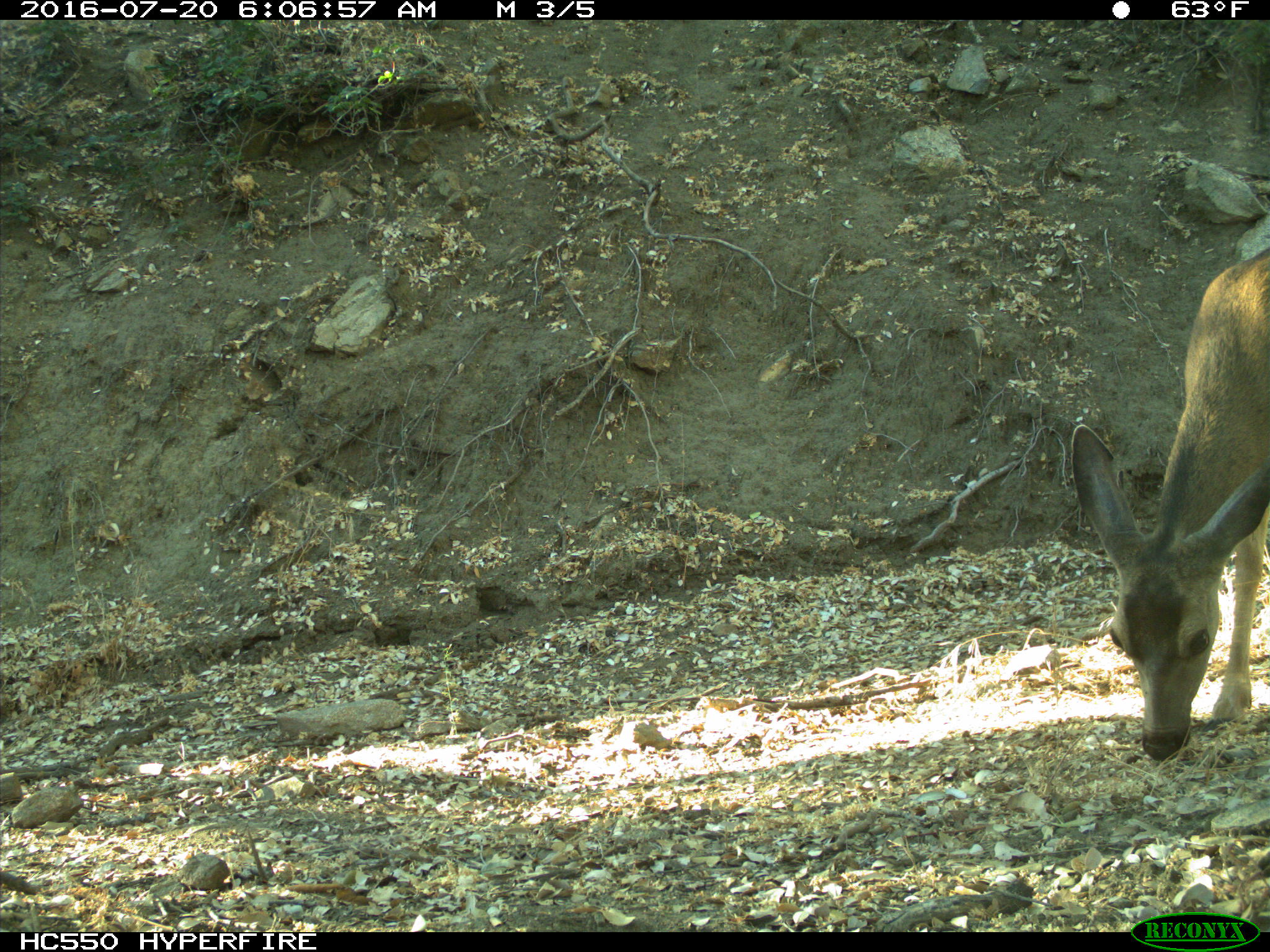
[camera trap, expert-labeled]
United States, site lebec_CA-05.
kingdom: Animalia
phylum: Chordata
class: Mammalia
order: Artiodactyla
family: Cervidae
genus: Odocoileus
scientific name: Odocoileus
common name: deer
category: unidentified deer